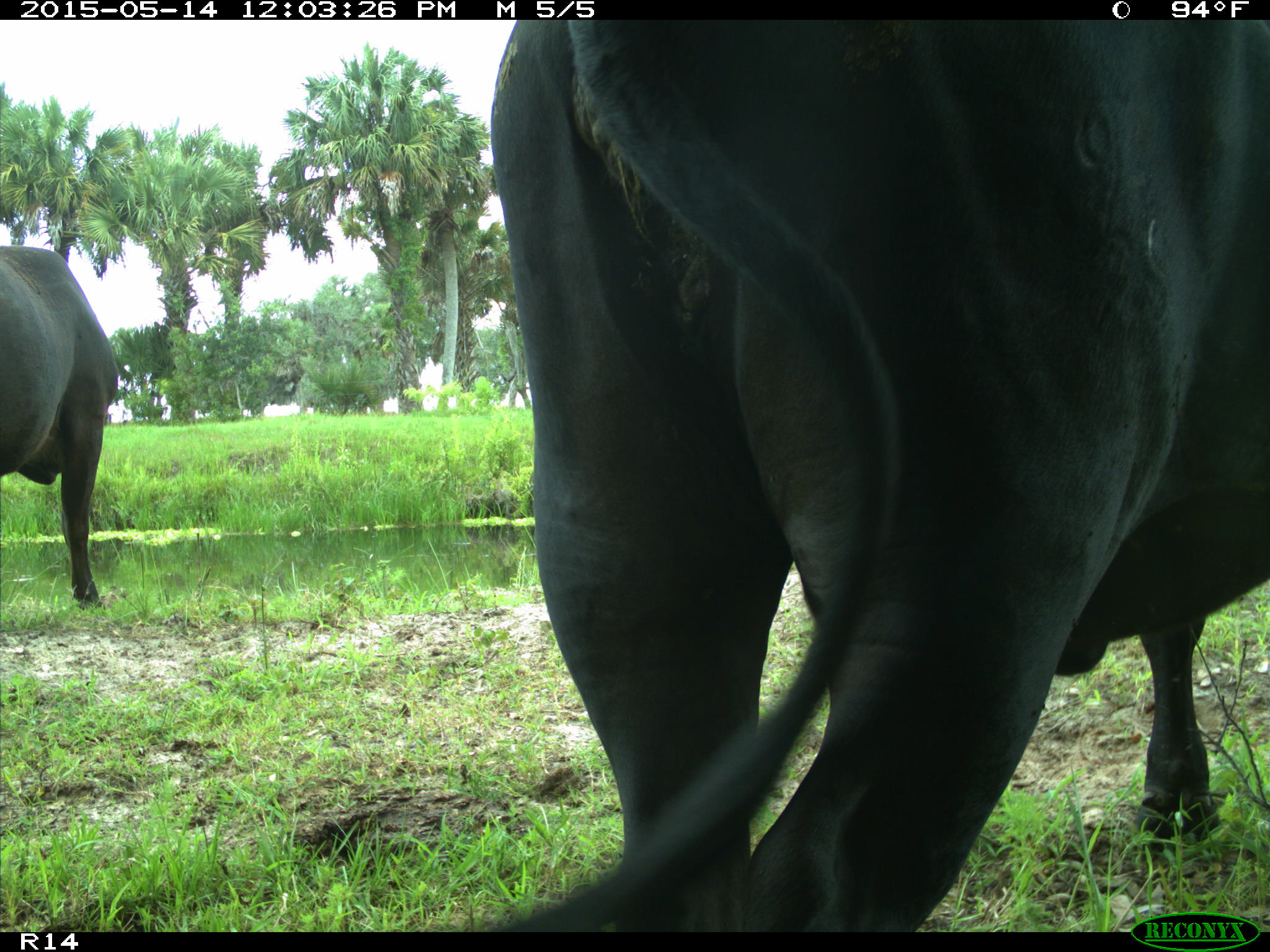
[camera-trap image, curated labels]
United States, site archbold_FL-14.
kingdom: Animalia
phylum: Chordata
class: Mammalia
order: Artiodactyla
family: Bovidae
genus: Bos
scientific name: Bos taurus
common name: domestic cow